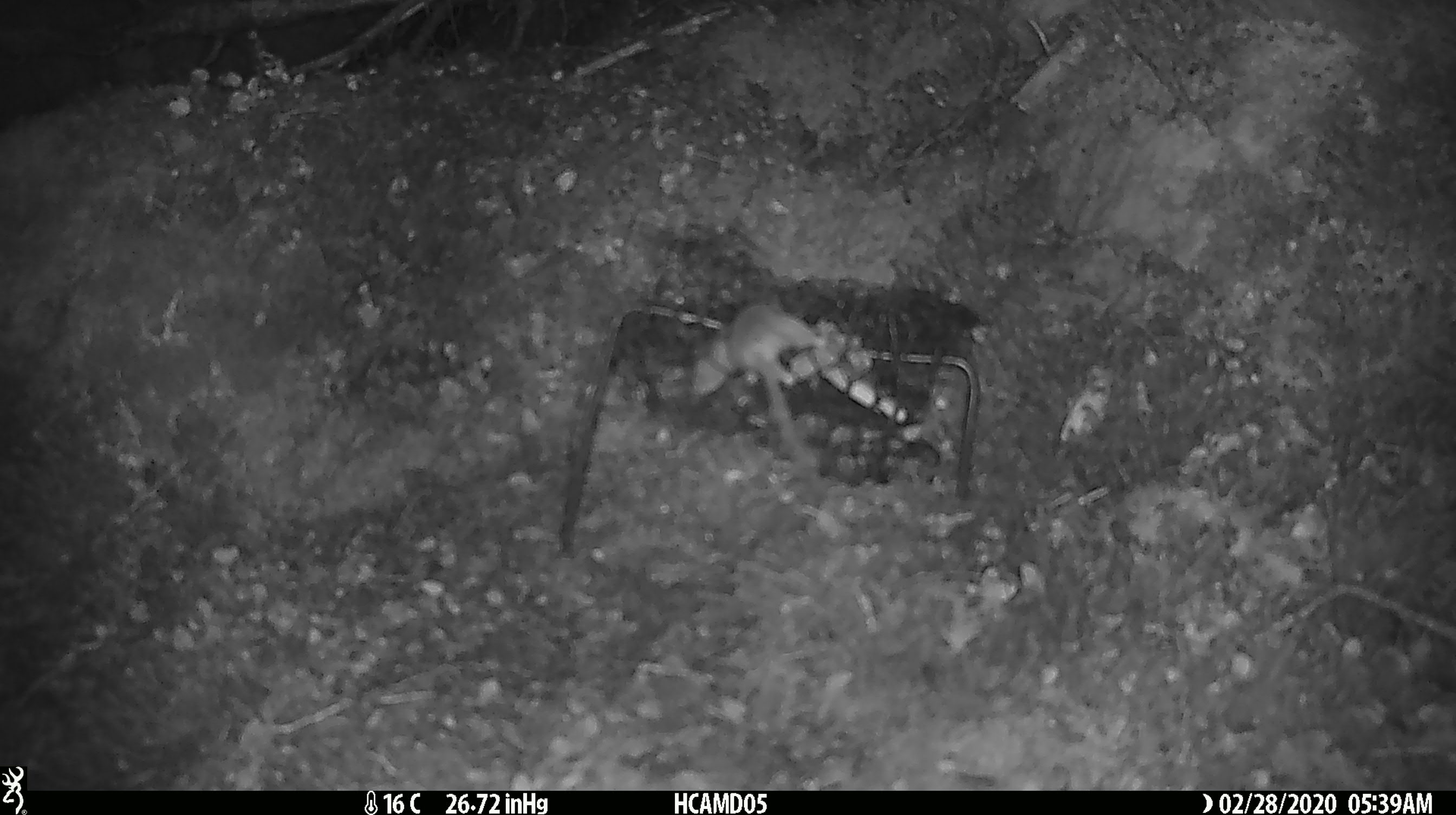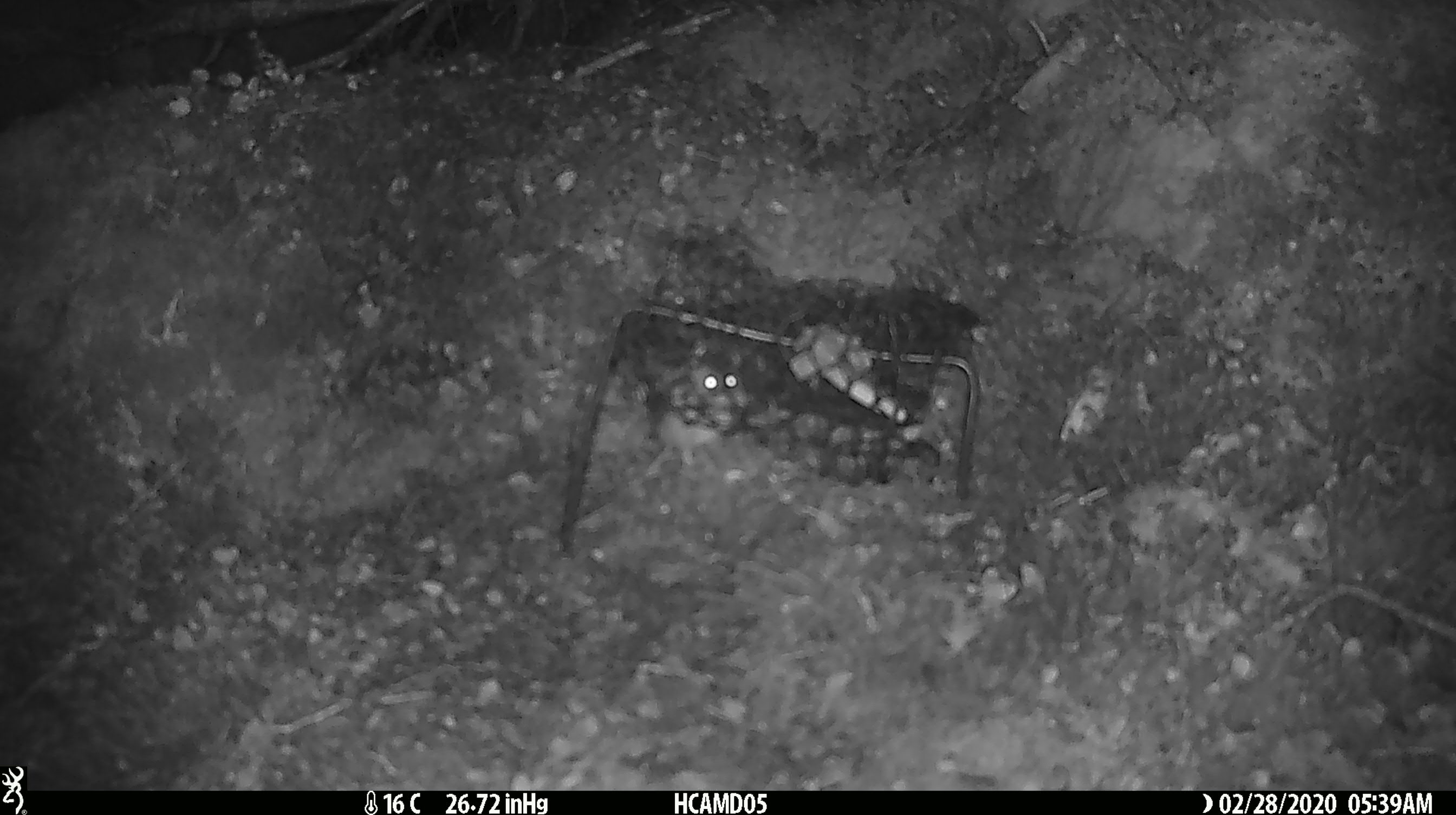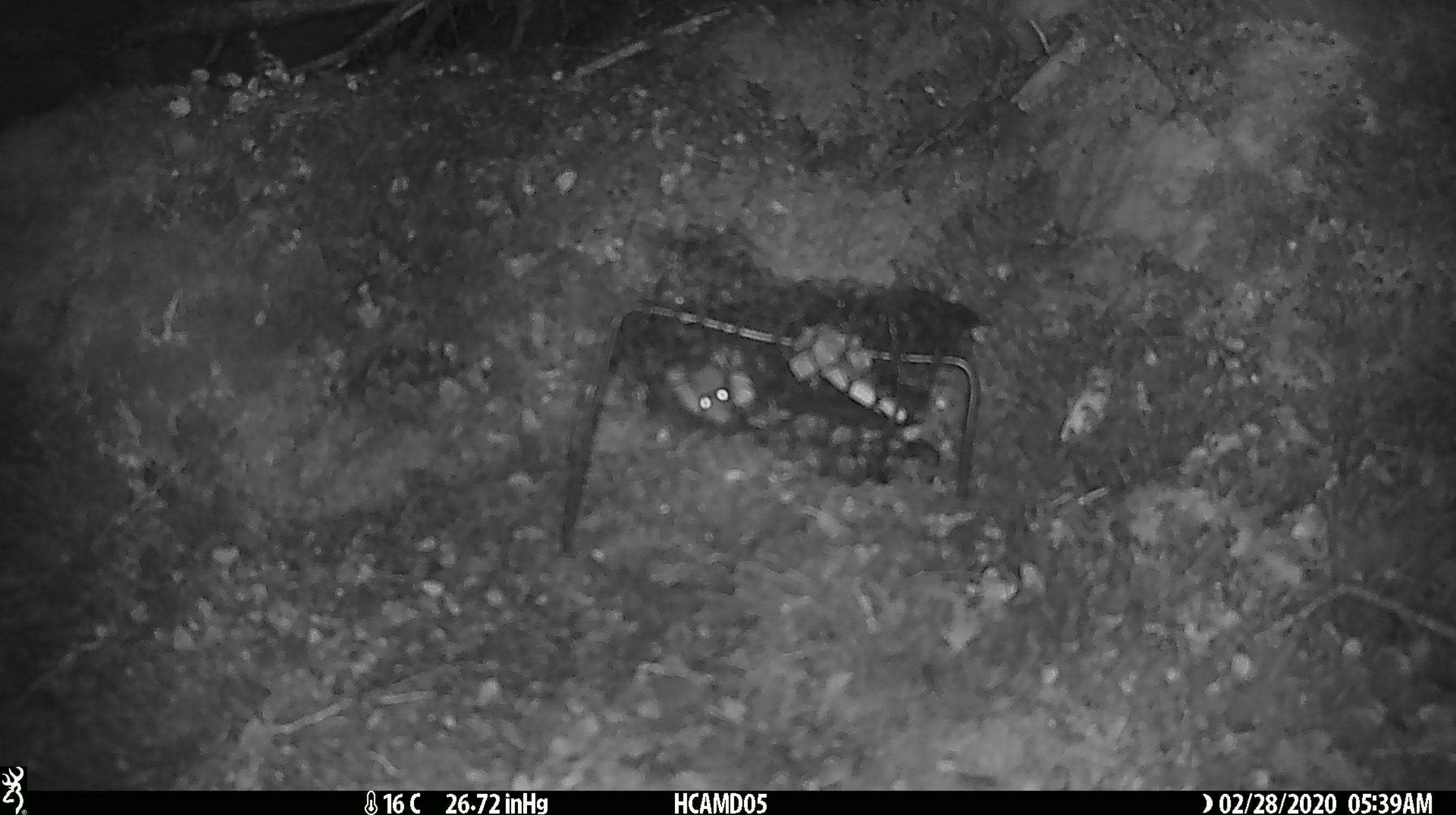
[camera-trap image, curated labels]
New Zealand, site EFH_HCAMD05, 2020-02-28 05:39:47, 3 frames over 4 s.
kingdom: Animalia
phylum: Chordata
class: Mammalia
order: Rodentia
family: Muridae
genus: Mus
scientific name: Mus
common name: mouse